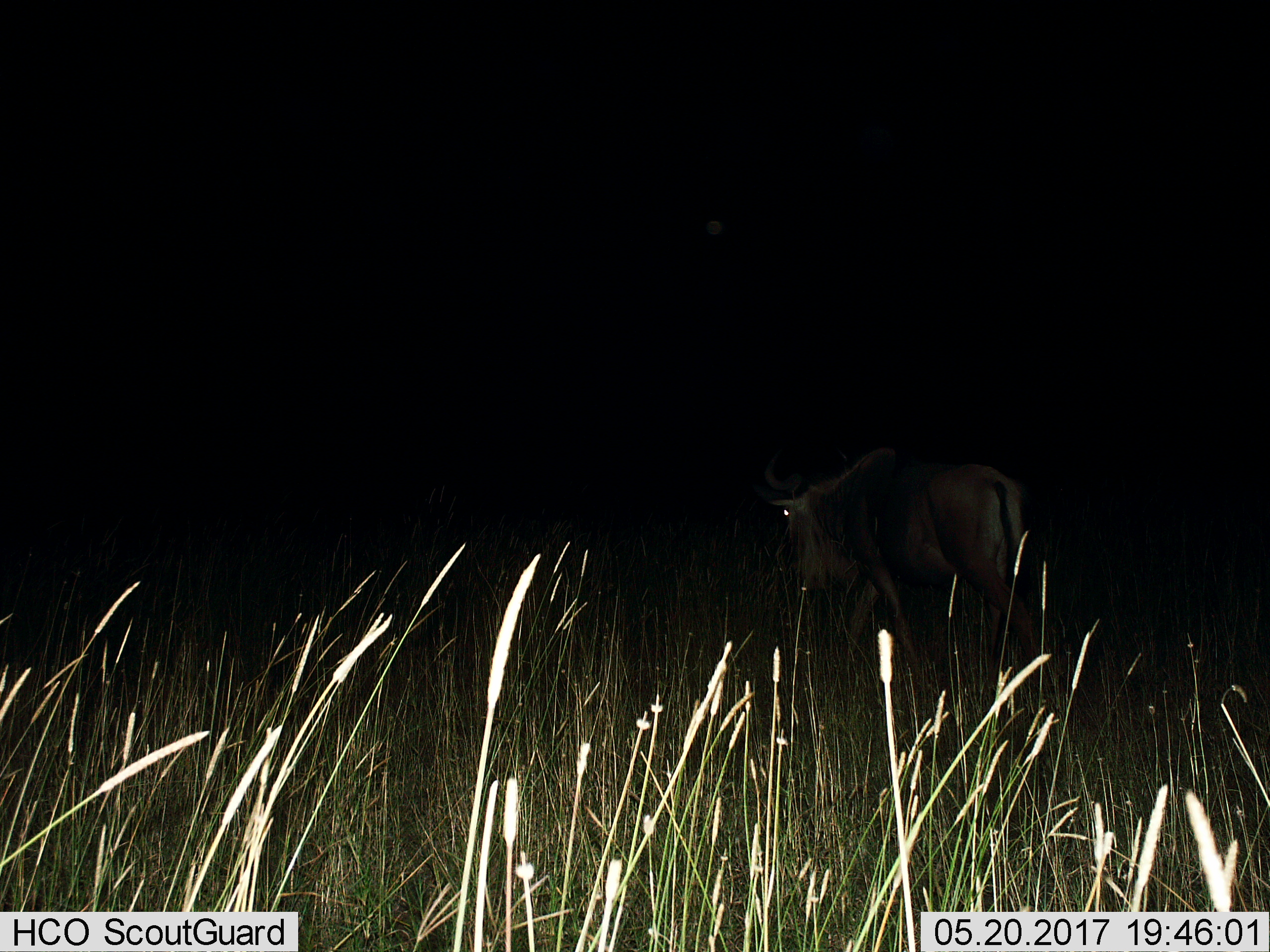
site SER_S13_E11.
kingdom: Animalia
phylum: Chordata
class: Mammalia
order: Artiodactyla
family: Bovidae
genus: Connochaetes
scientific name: Connochaetes taurinus taurinus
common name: blue wildebeest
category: wildebeestblue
Wildebeestblue (blue wildebeest) (Connochaetes taurinus taurinus), count 1. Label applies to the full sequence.